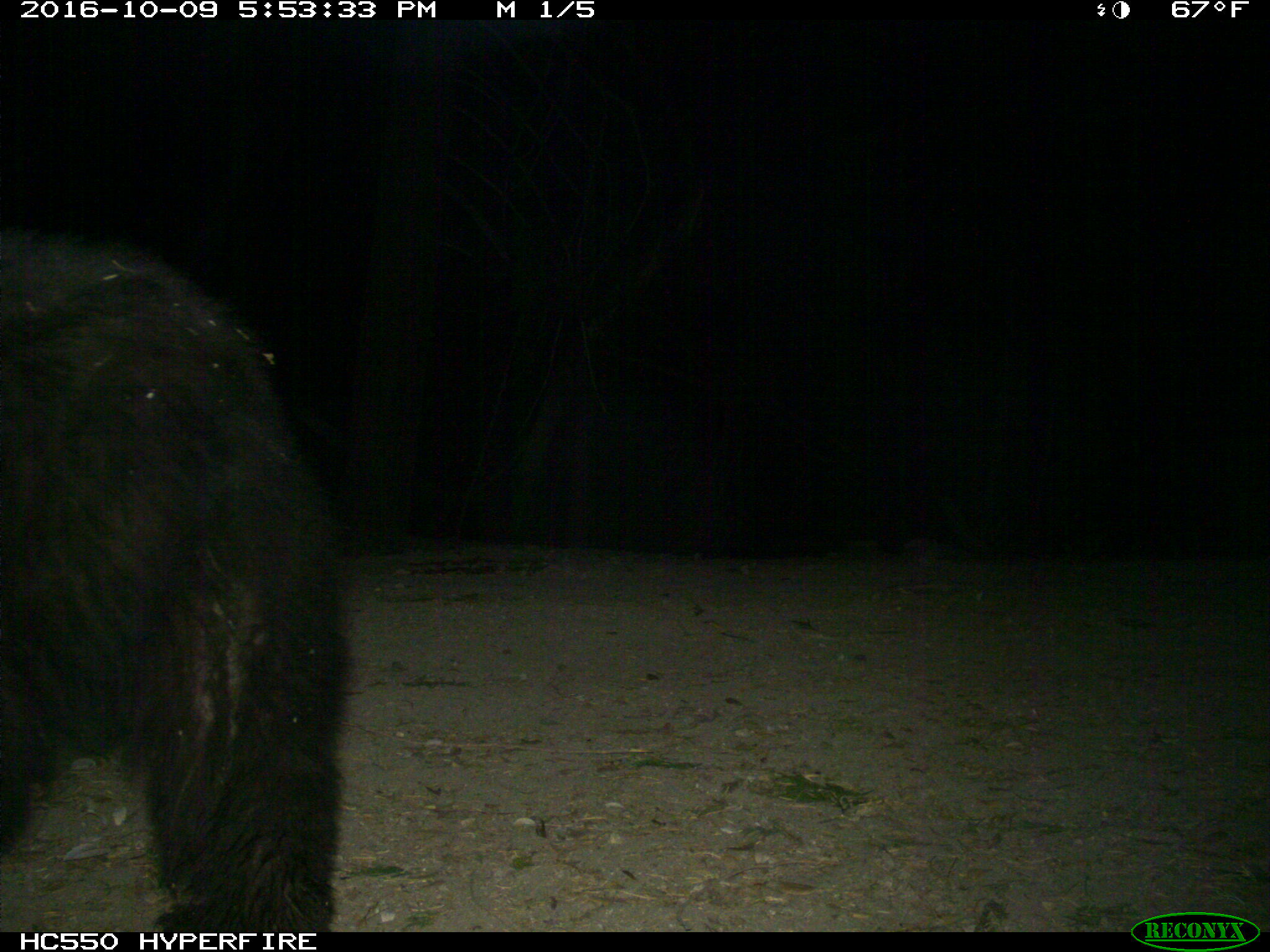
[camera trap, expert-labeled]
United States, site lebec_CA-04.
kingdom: Animalia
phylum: Chordata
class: Mammalia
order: Carnivora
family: Ursidae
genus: Ursus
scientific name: Ursus americanus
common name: american black bear